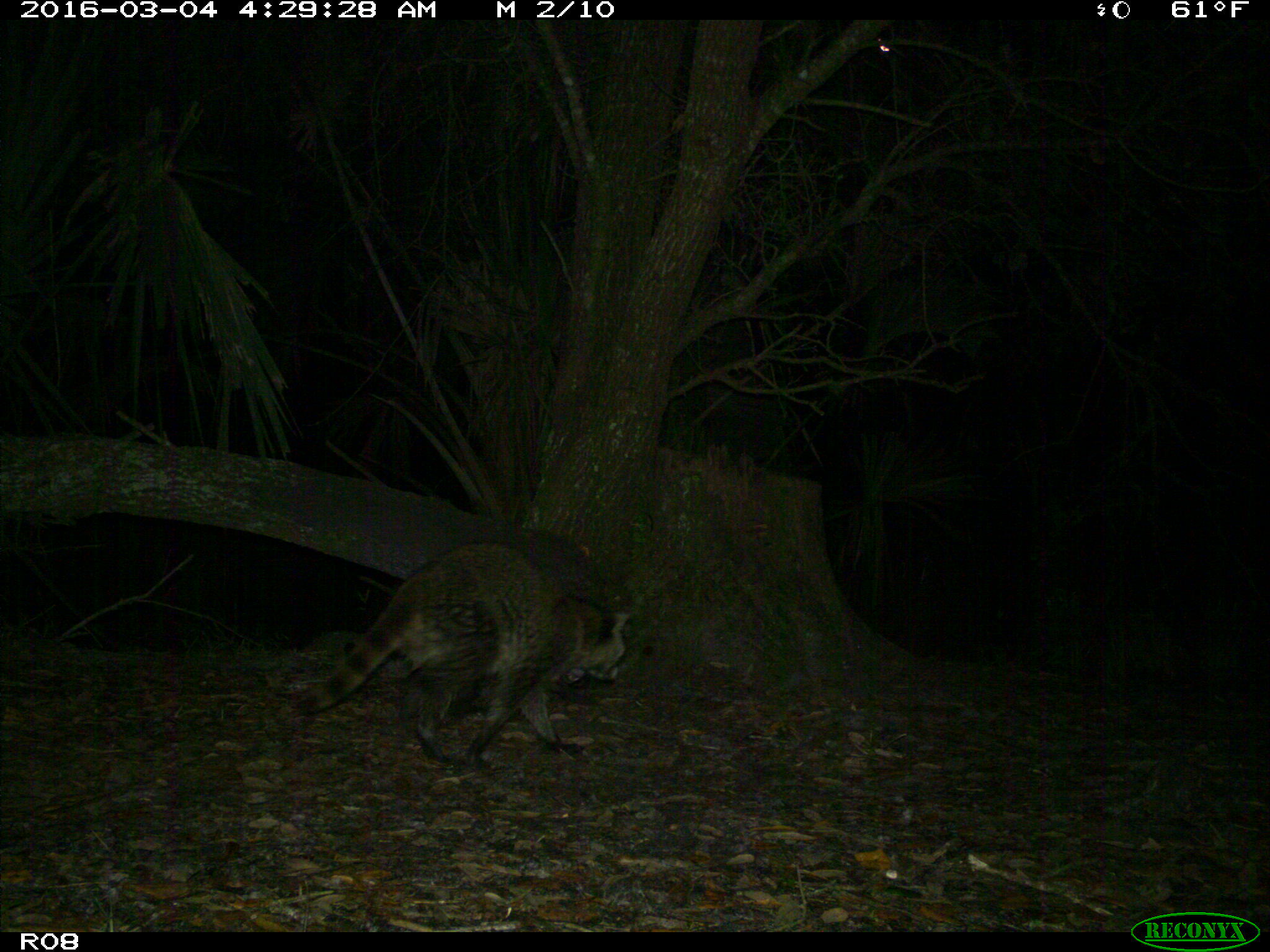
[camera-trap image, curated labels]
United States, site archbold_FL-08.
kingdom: Animalia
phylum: Chordata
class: Mammalia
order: Carnivora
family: Procyonidae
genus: Procyon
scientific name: Procyon lotor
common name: common raccoon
Procyon lotor (common raccoon).